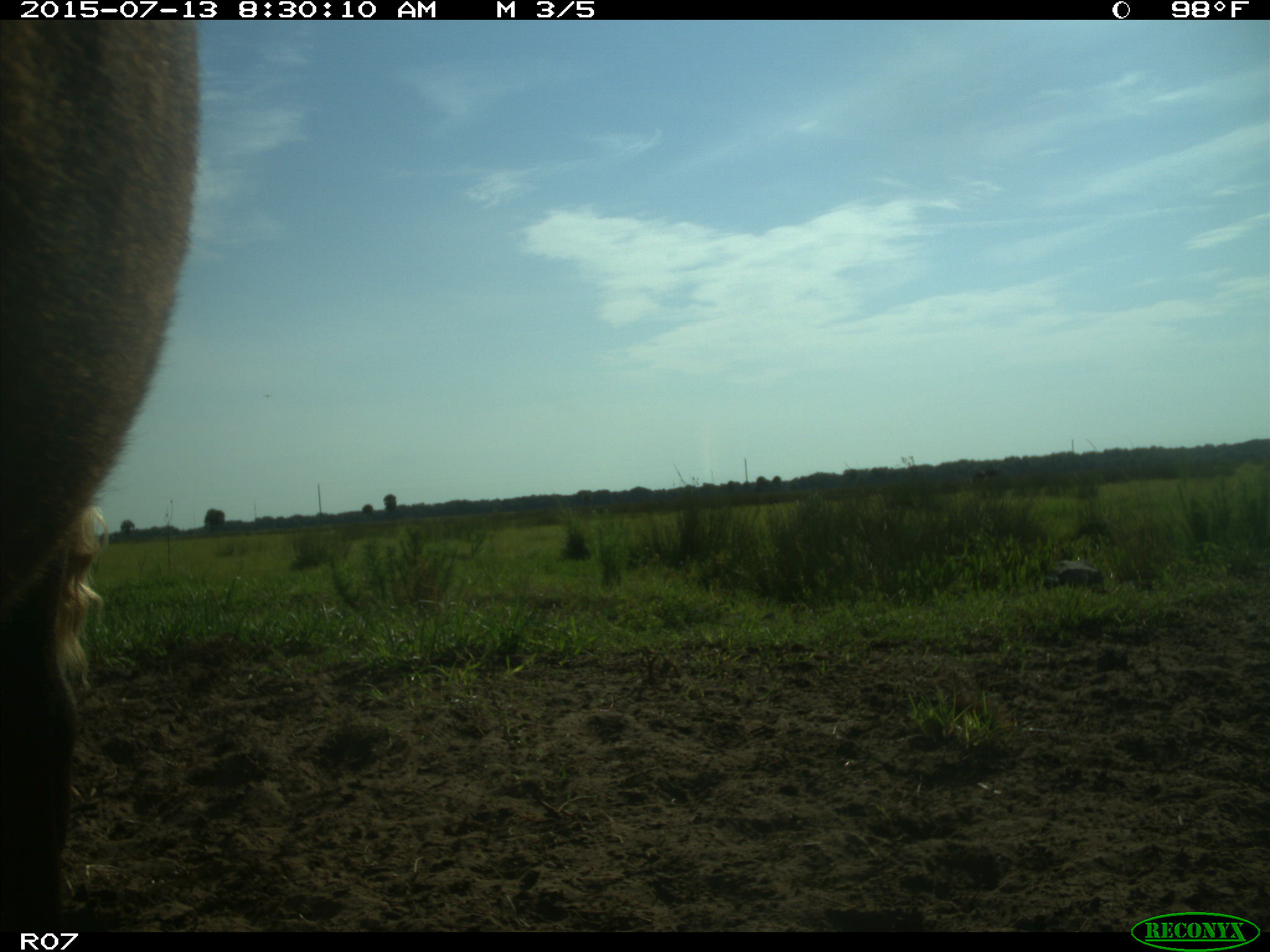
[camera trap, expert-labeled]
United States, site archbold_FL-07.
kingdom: Animalia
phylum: Chordata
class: Mammalia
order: Artiodactyla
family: Bovidae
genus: Bos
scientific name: Bos taurus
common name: domestic cow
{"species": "Bos taurus (domestic cow)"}